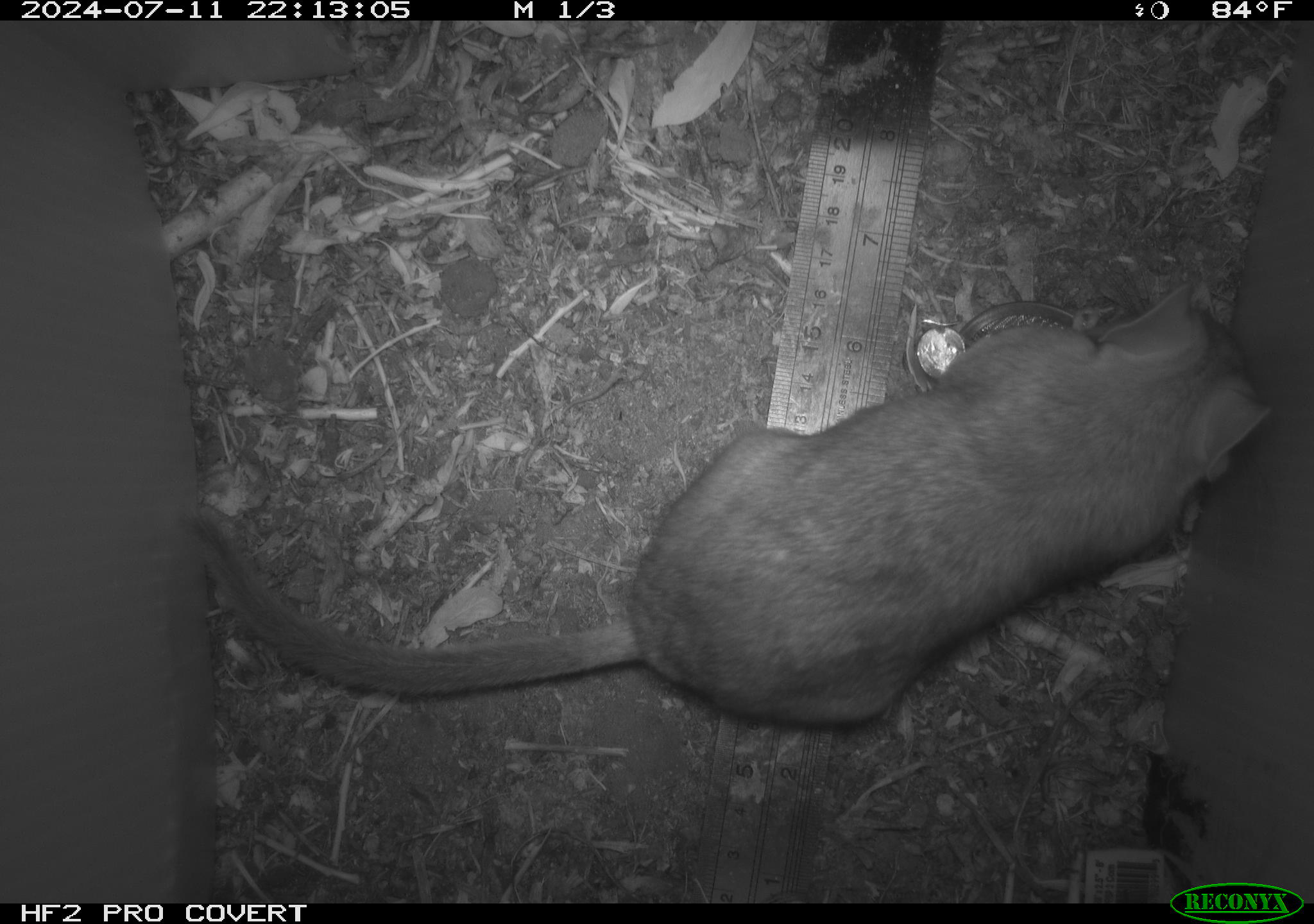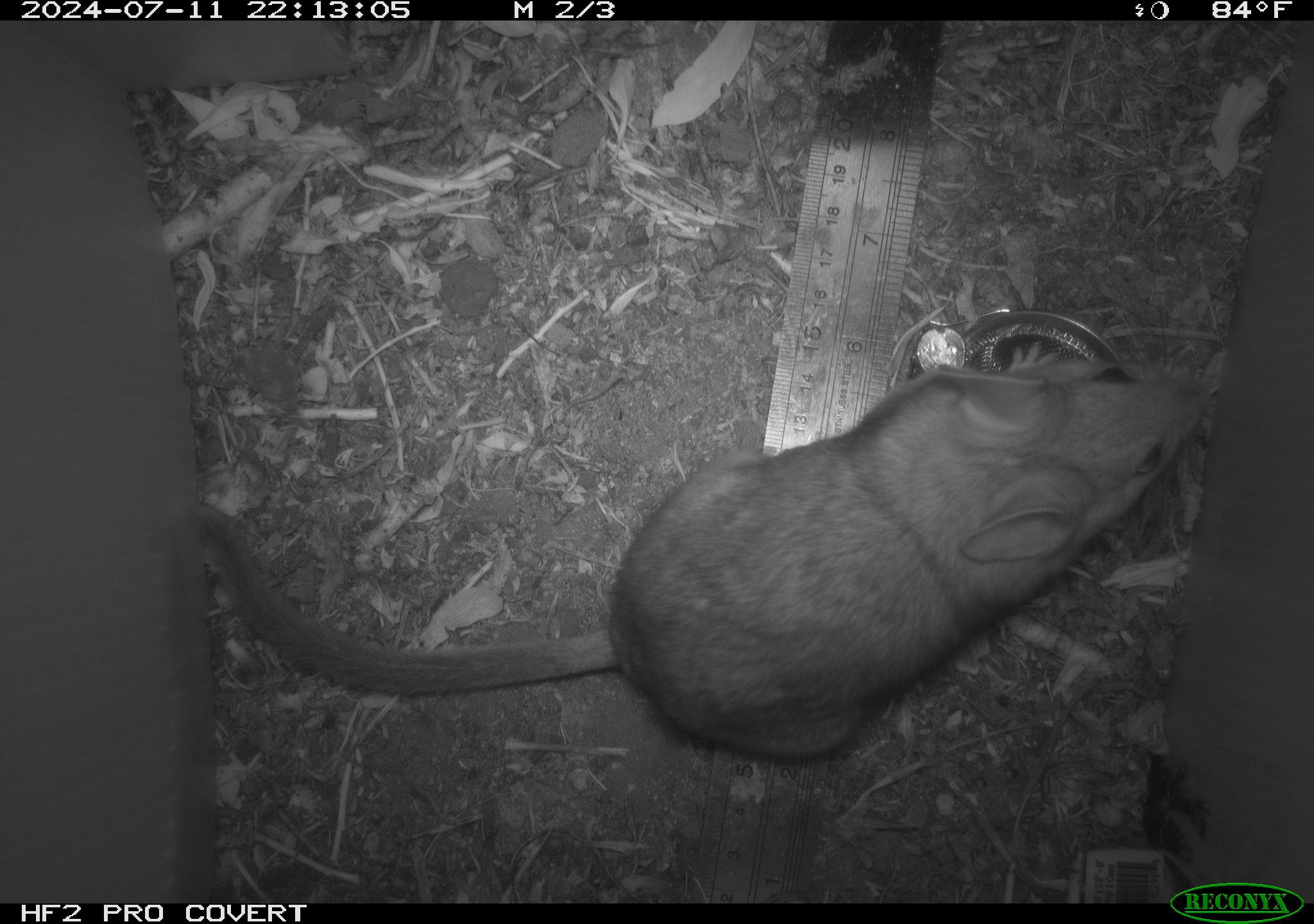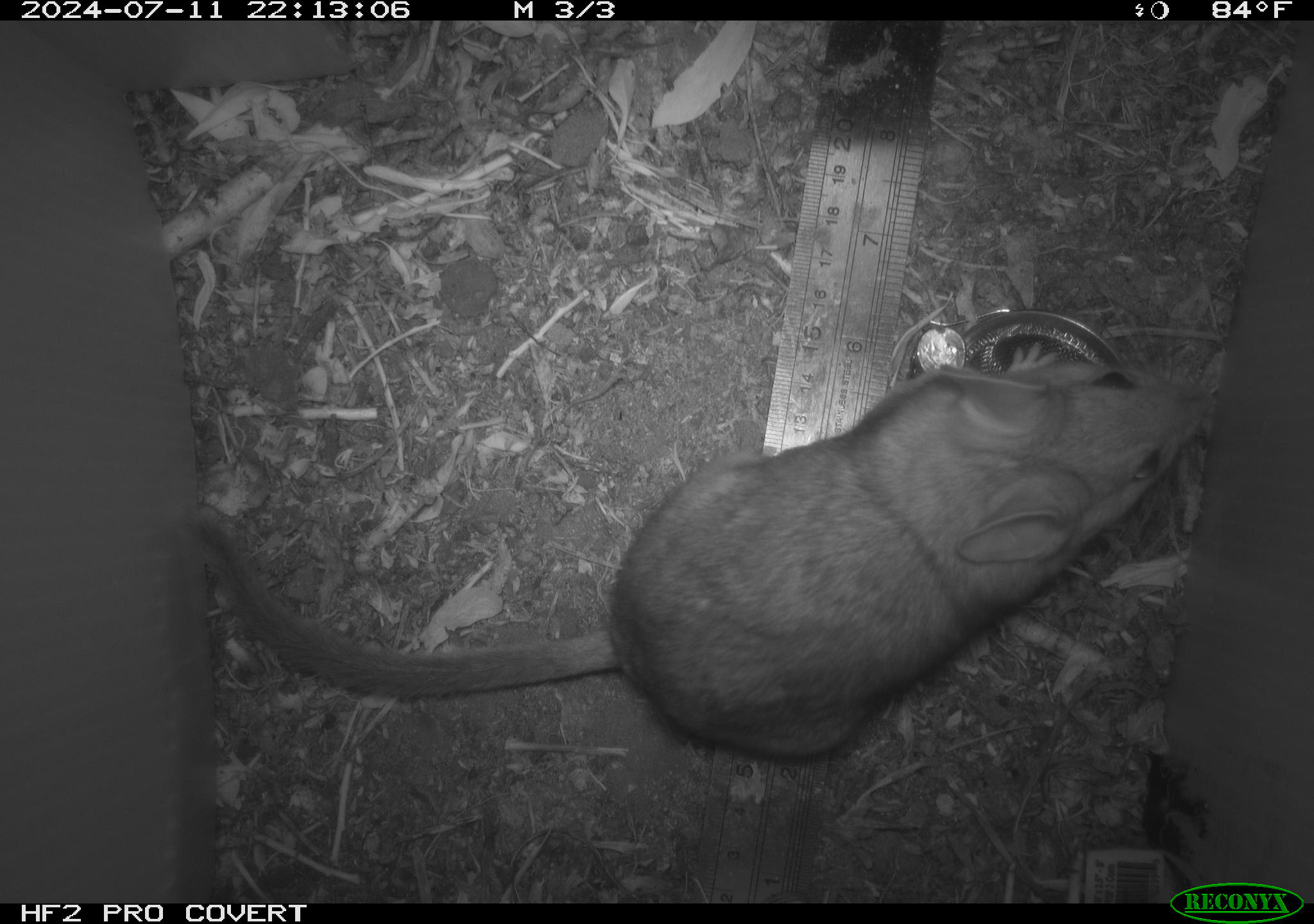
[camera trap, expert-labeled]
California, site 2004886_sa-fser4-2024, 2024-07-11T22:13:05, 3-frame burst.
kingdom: Animalia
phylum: Chordata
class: Mammalia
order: Rodentia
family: Sciuridae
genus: Neotamias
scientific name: Neotamias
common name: western chipmunks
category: neotamias species